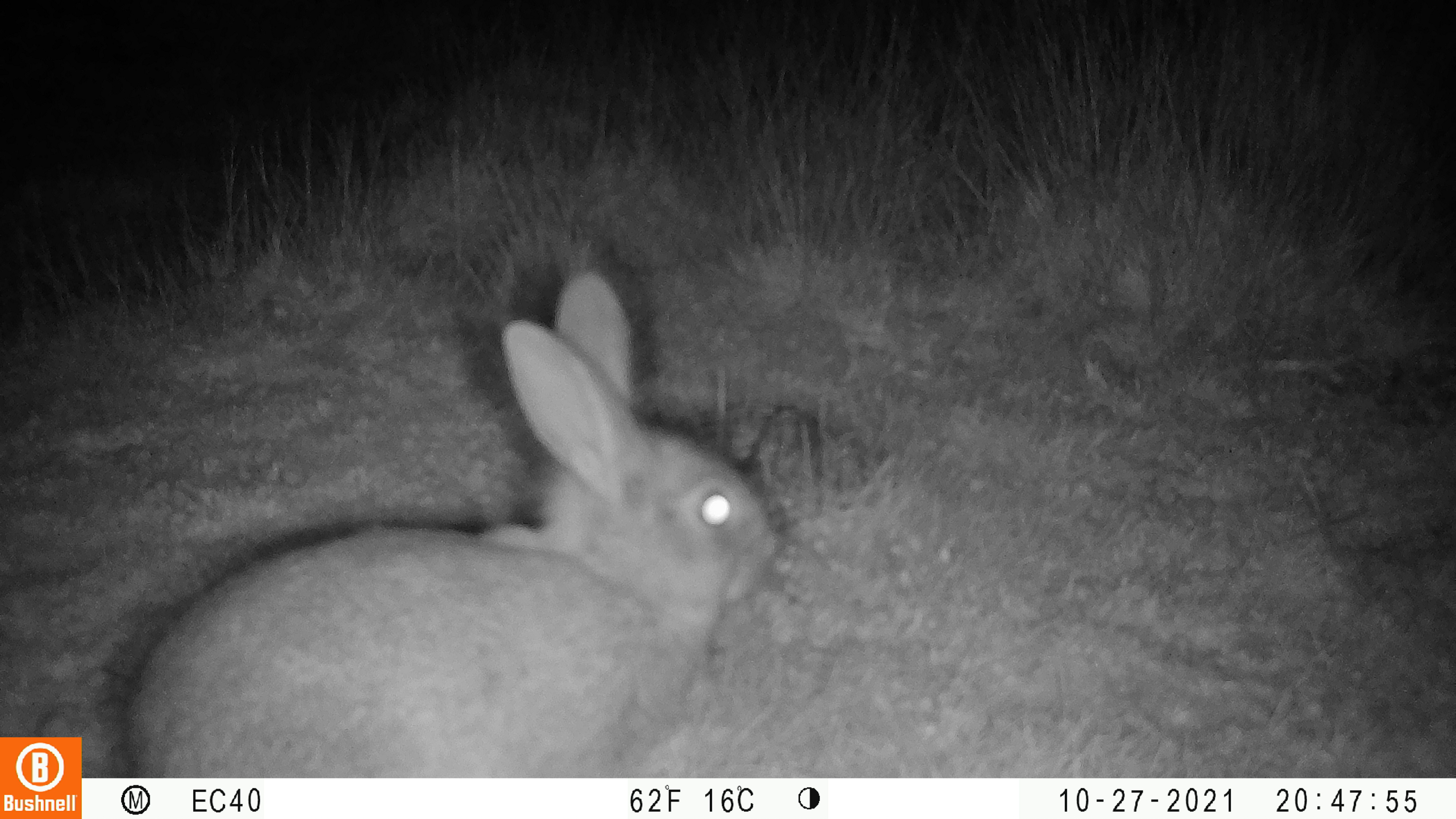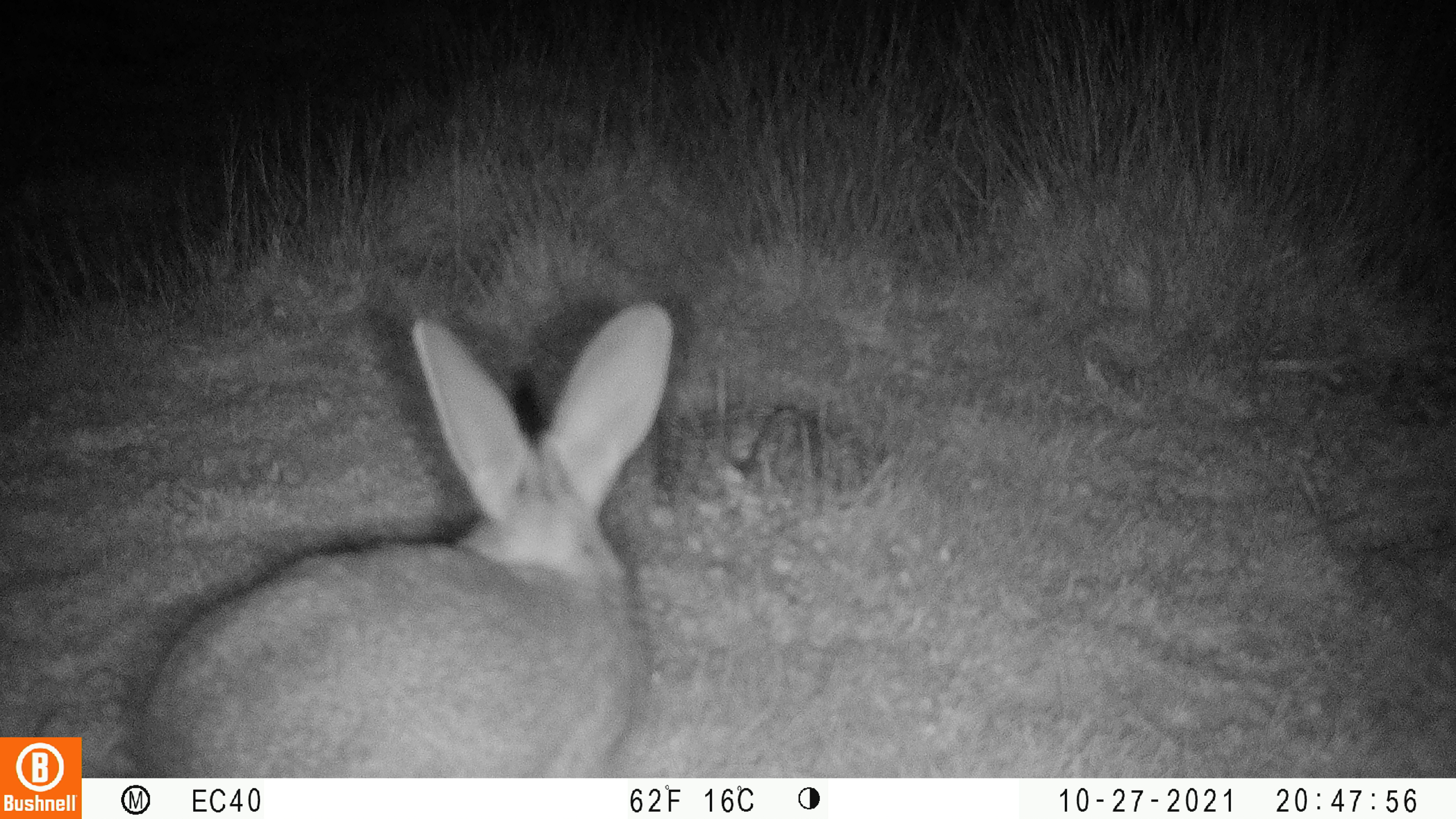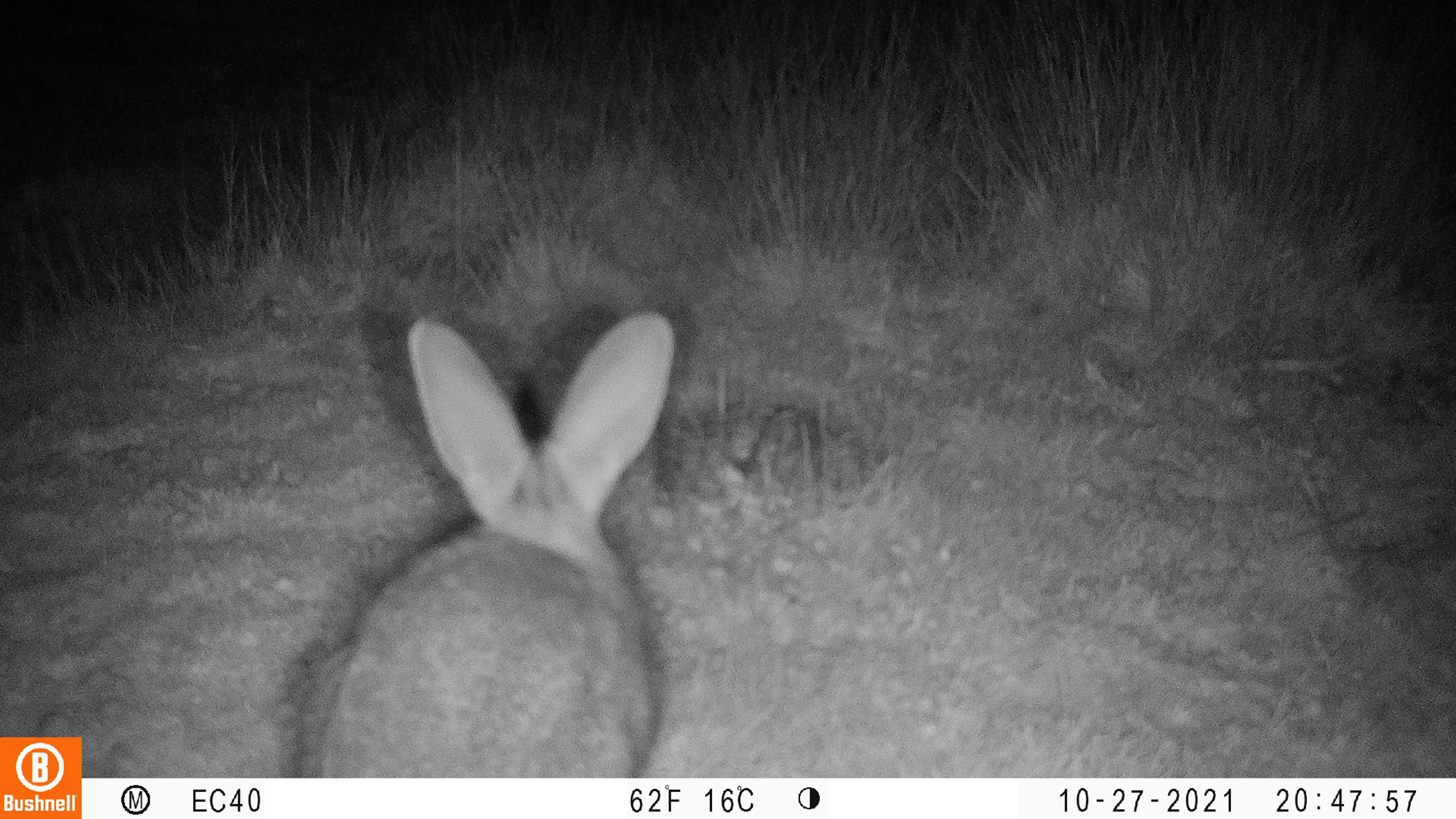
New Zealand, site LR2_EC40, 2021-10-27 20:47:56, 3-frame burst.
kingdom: Animalia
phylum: Chordata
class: Mammalia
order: Lagomorpha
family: Leporidae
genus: Oryctolagus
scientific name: Oryctolagus cuniculus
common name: european rabbit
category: rabbit